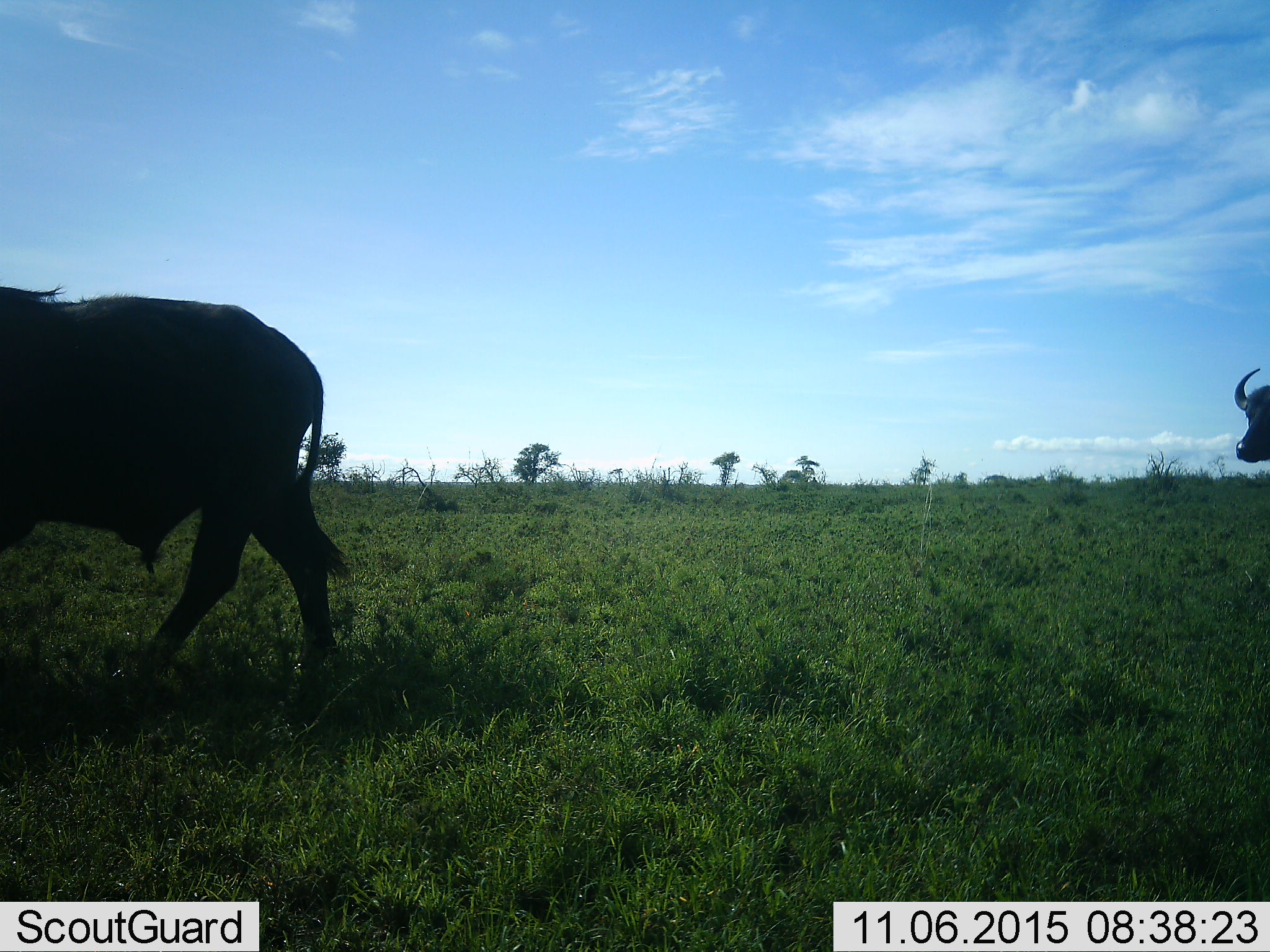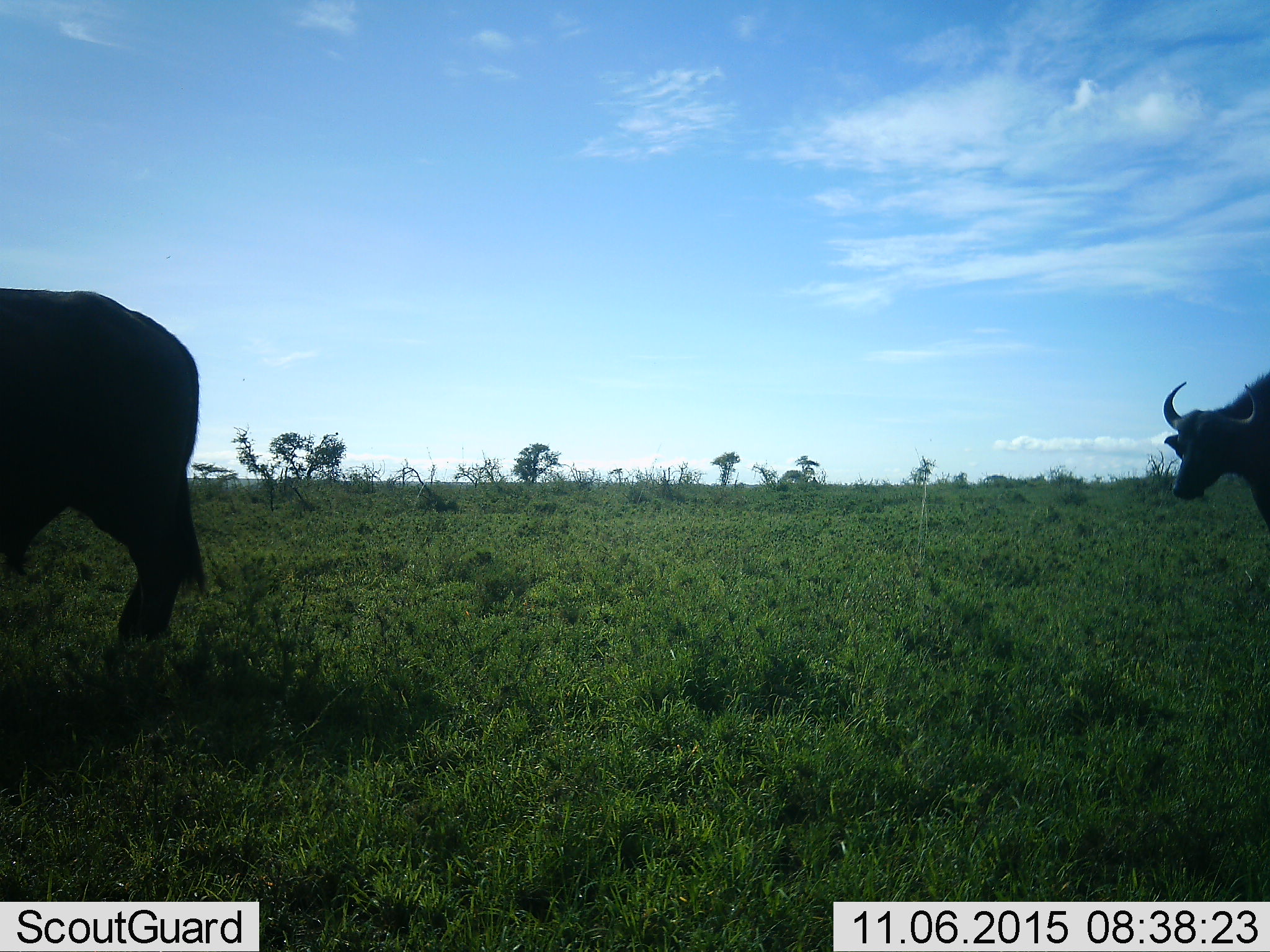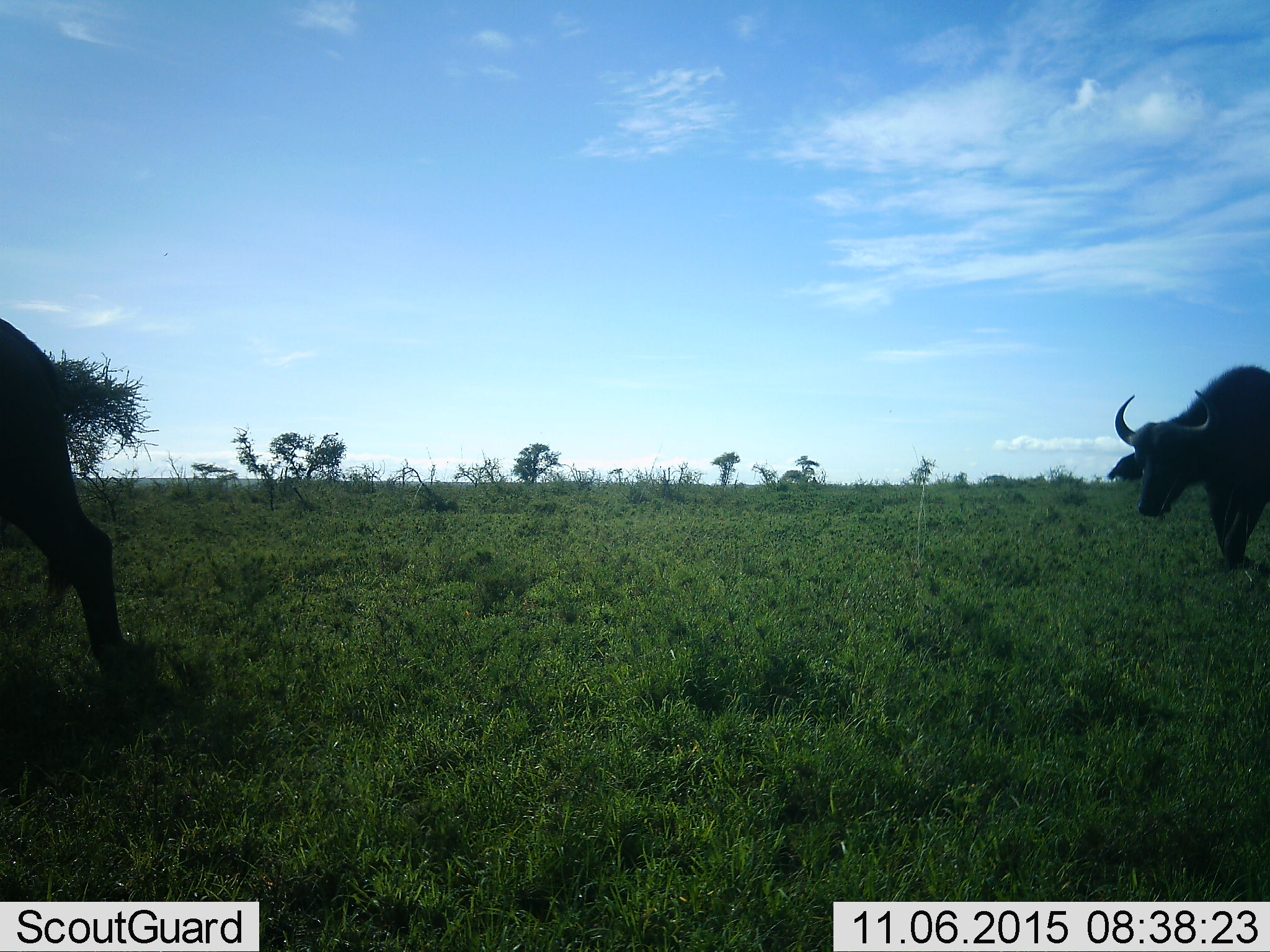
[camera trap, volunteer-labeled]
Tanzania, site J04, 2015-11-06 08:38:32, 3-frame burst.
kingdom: Animalia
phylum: Chordata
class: Mammalia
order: Artiodactyla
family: Bovidae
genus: Syncerus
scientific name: Syncerus caffer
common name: cape buffalo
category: buffalo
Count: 2.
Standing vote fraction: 0%.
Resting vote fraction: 0%.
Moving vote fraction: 100%.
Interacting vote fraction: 0%.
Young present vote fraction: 0%.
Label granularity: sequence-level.